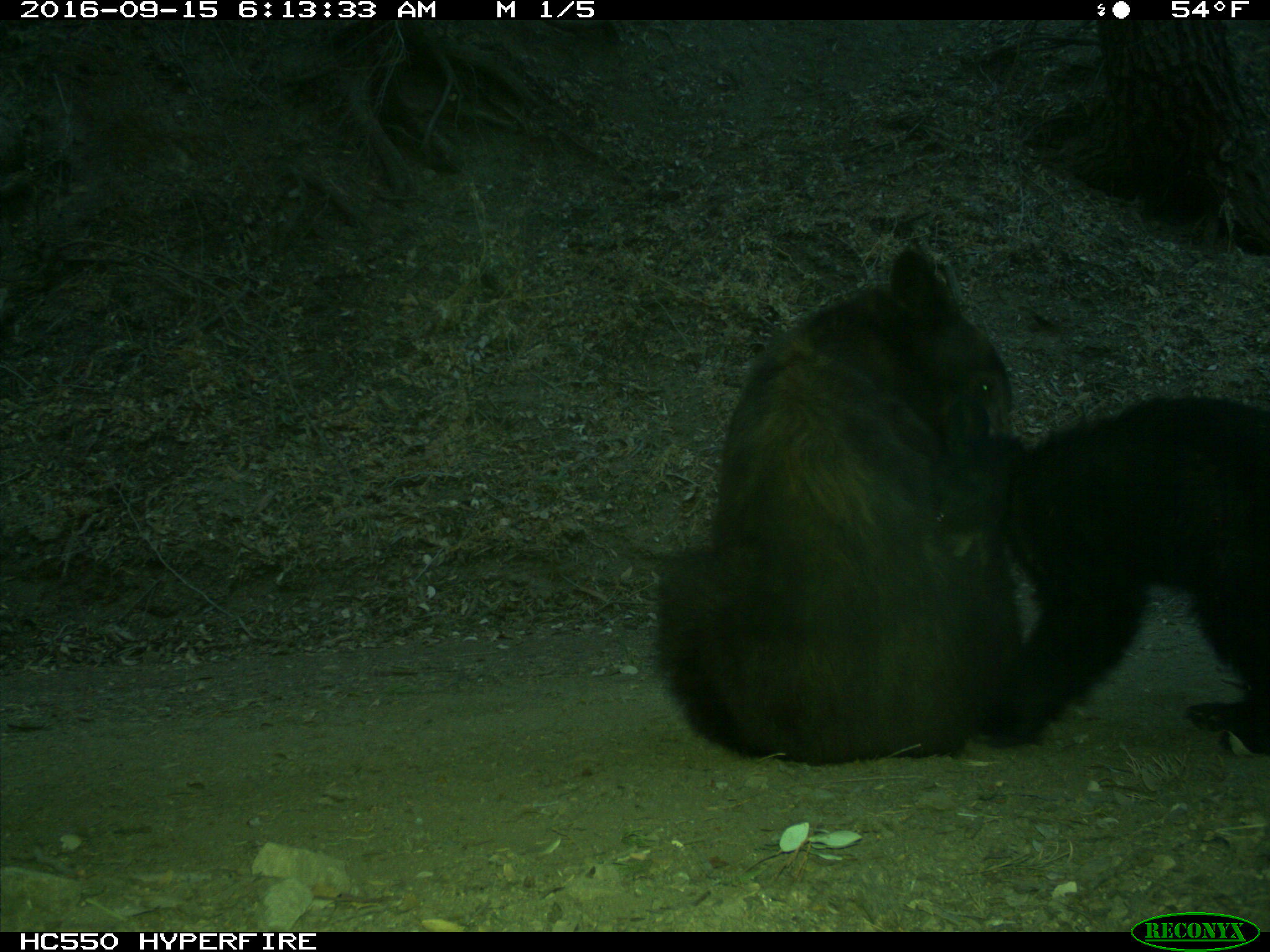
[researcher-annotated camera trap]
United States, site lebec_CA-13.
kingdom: Animalia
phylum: Chordata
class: Mammalia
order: Carnivora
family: Ursidae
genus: Ursus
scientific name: Ursus americanus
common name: american black bear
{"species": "Ursus americanus (american black bear)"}